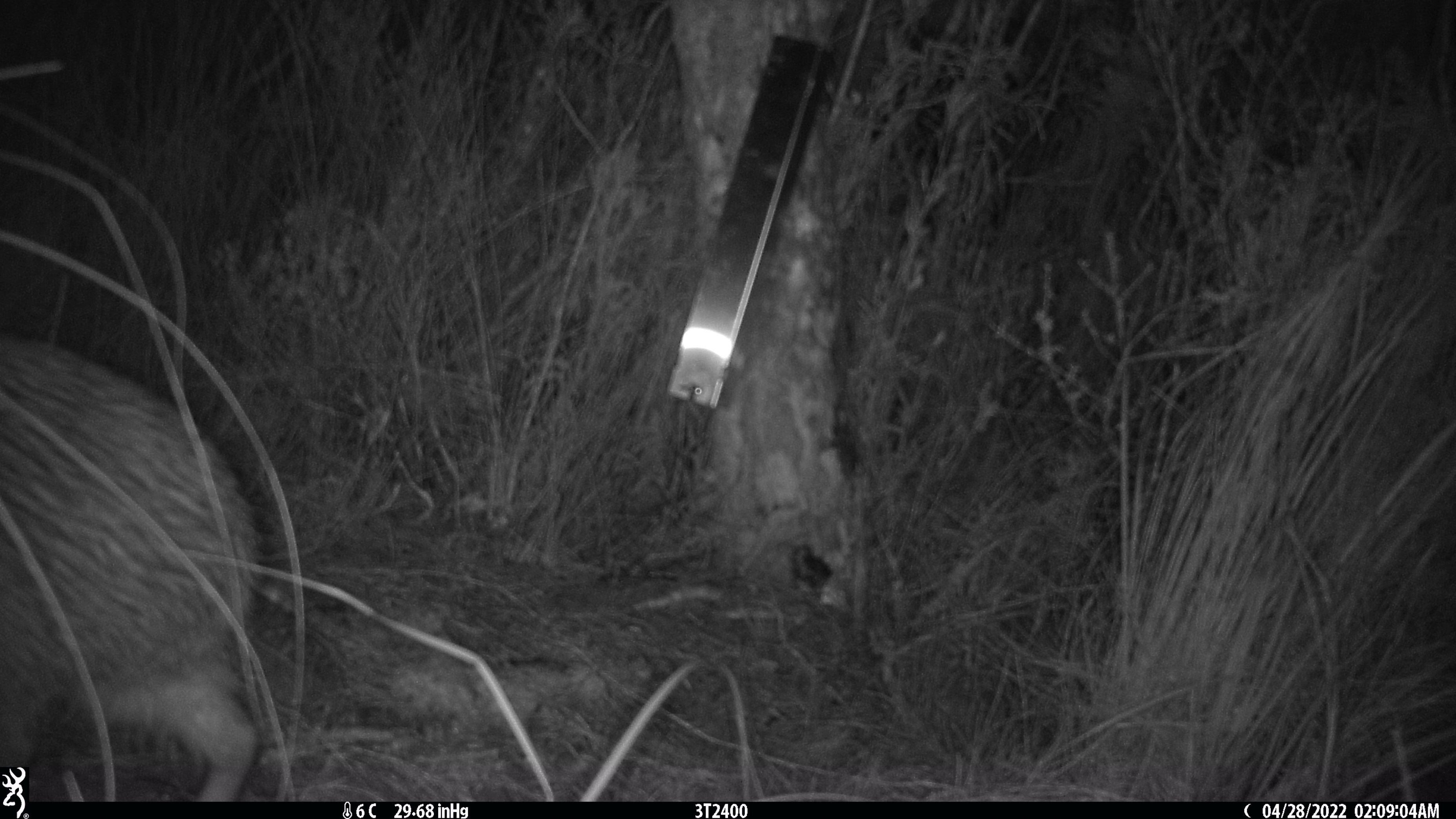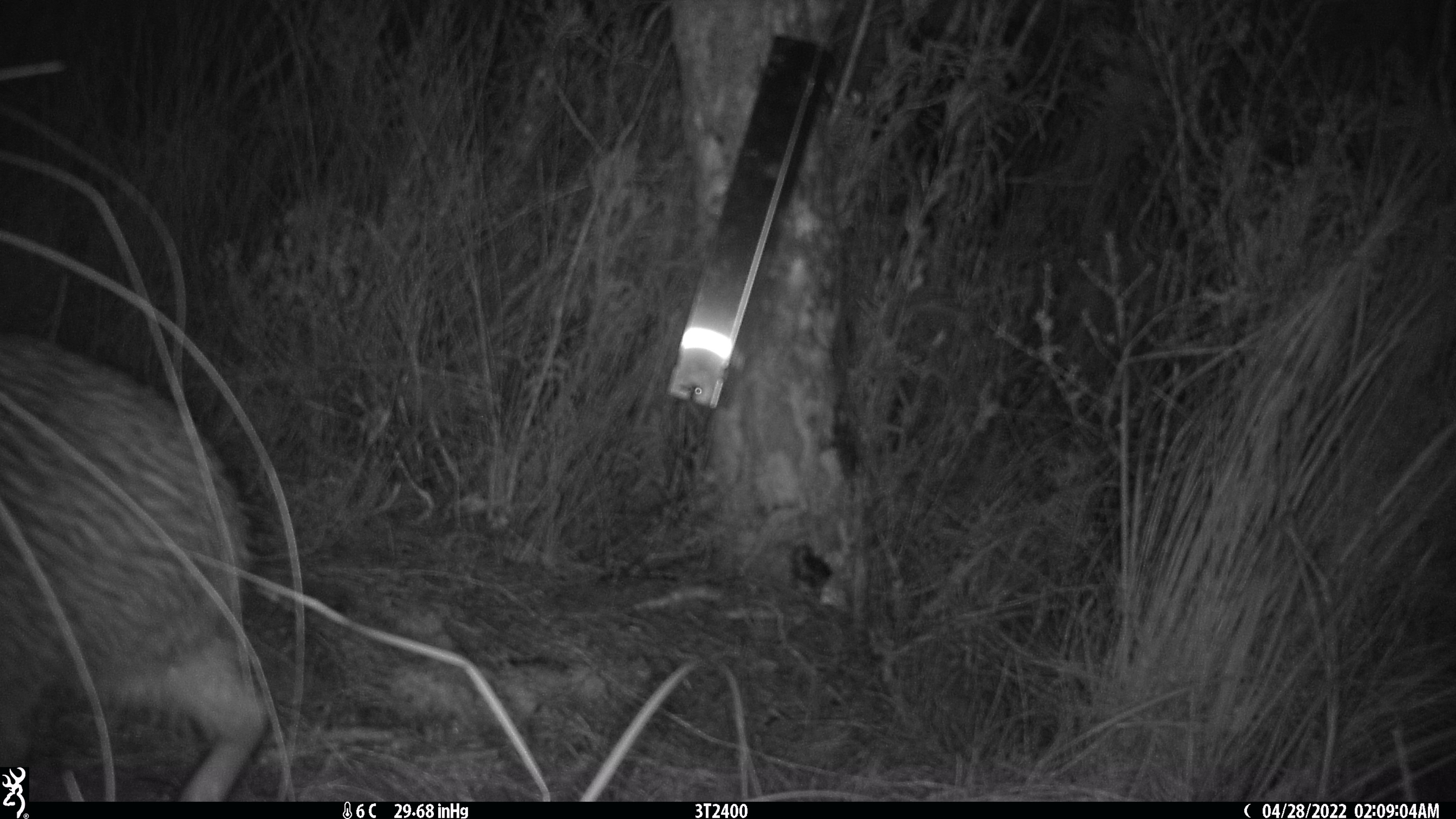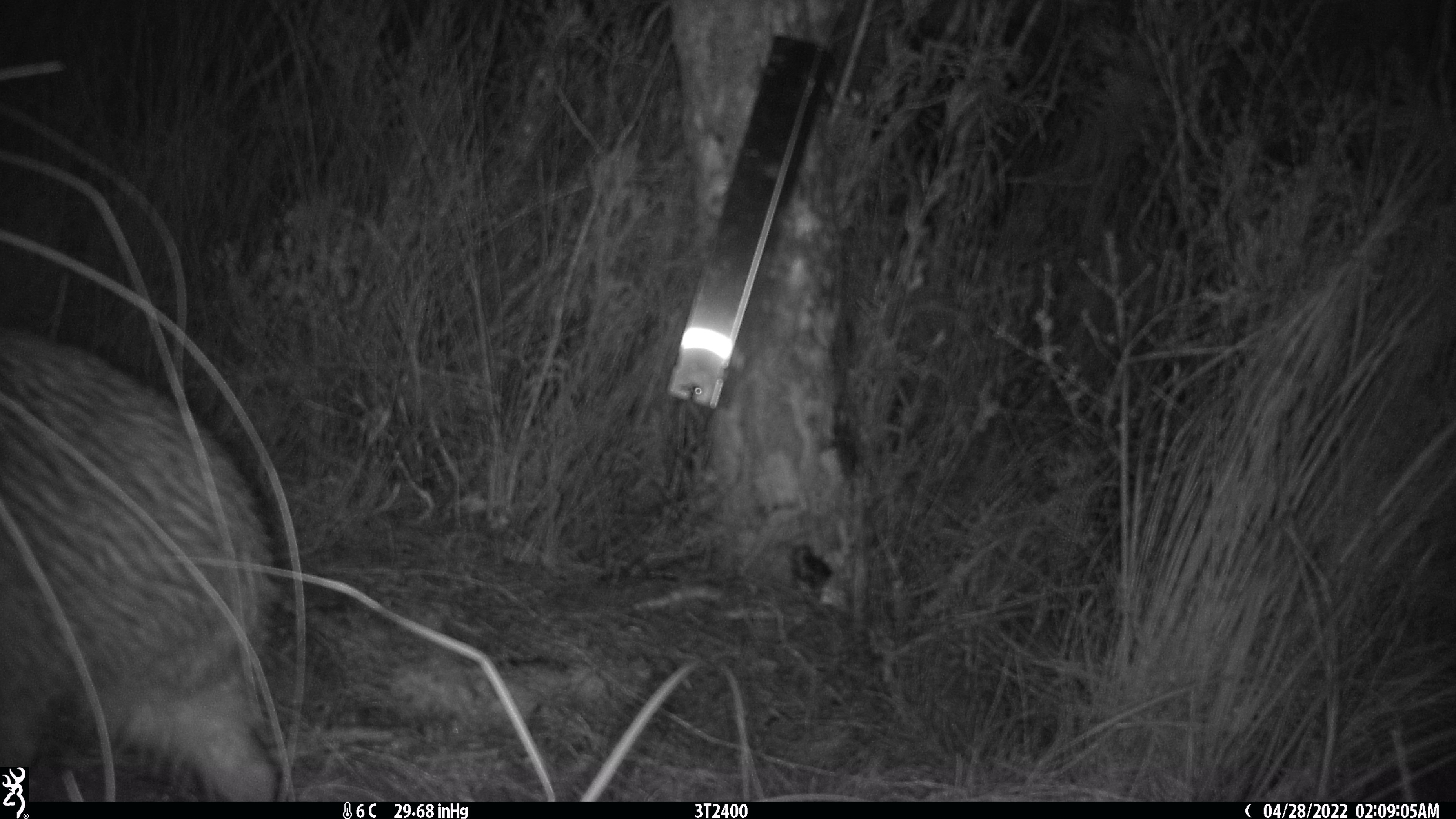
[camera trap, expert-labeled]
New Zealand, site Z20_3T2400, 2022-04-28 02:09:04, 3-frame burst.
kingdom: Animalia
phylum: Chordata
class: Aves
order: Apterygiformes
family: Apterygidae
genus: Apteryx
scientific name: Apteryx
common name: kiwi